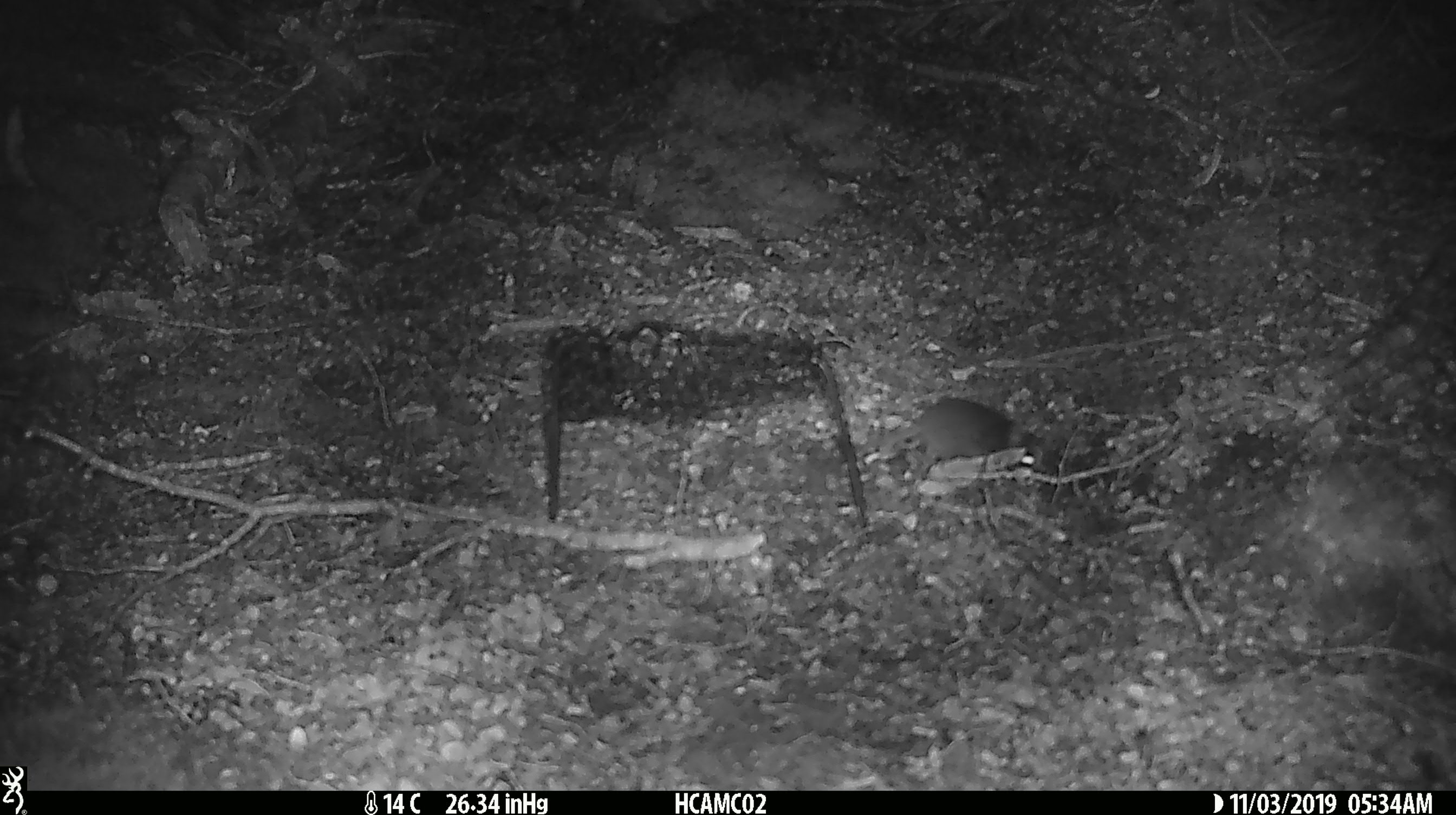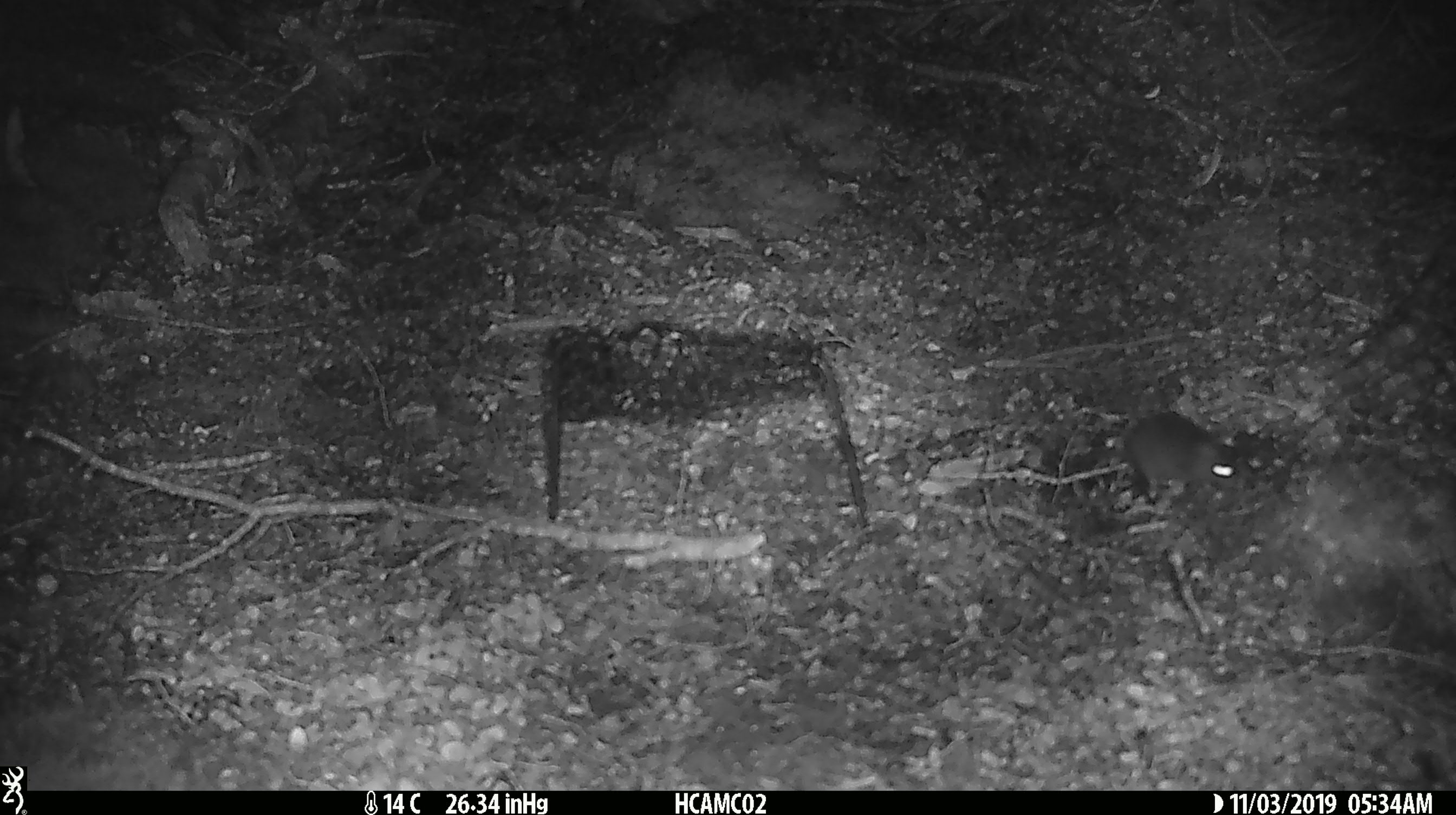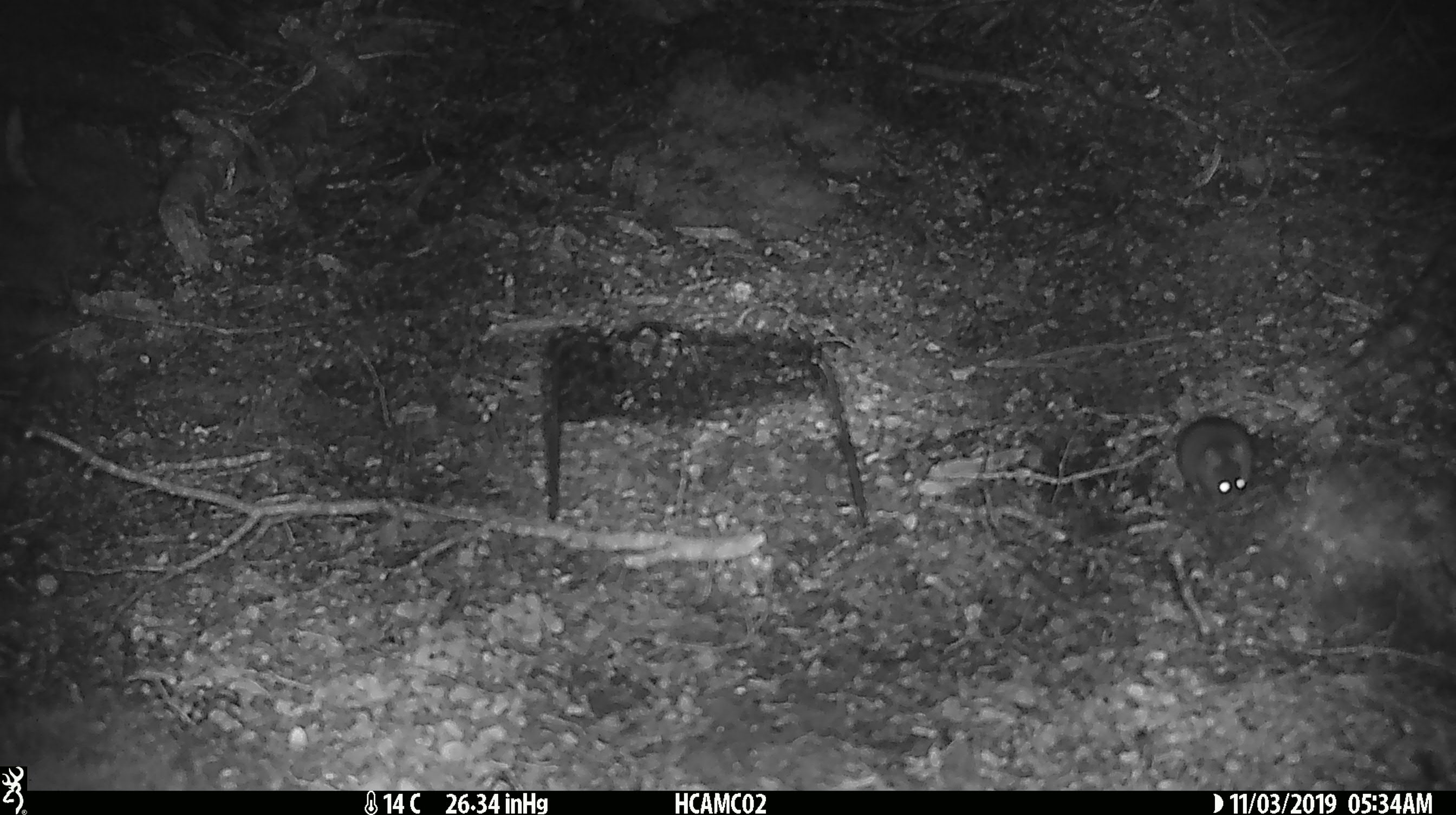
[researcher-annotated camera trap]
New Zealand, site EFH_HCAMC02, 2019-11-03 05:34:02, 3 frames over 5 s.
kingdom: Animalia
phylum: Chordata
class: Mammalia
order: Rodentia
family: Muridae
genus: Mus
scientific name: Mus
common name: mouse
Mouse (Mus).